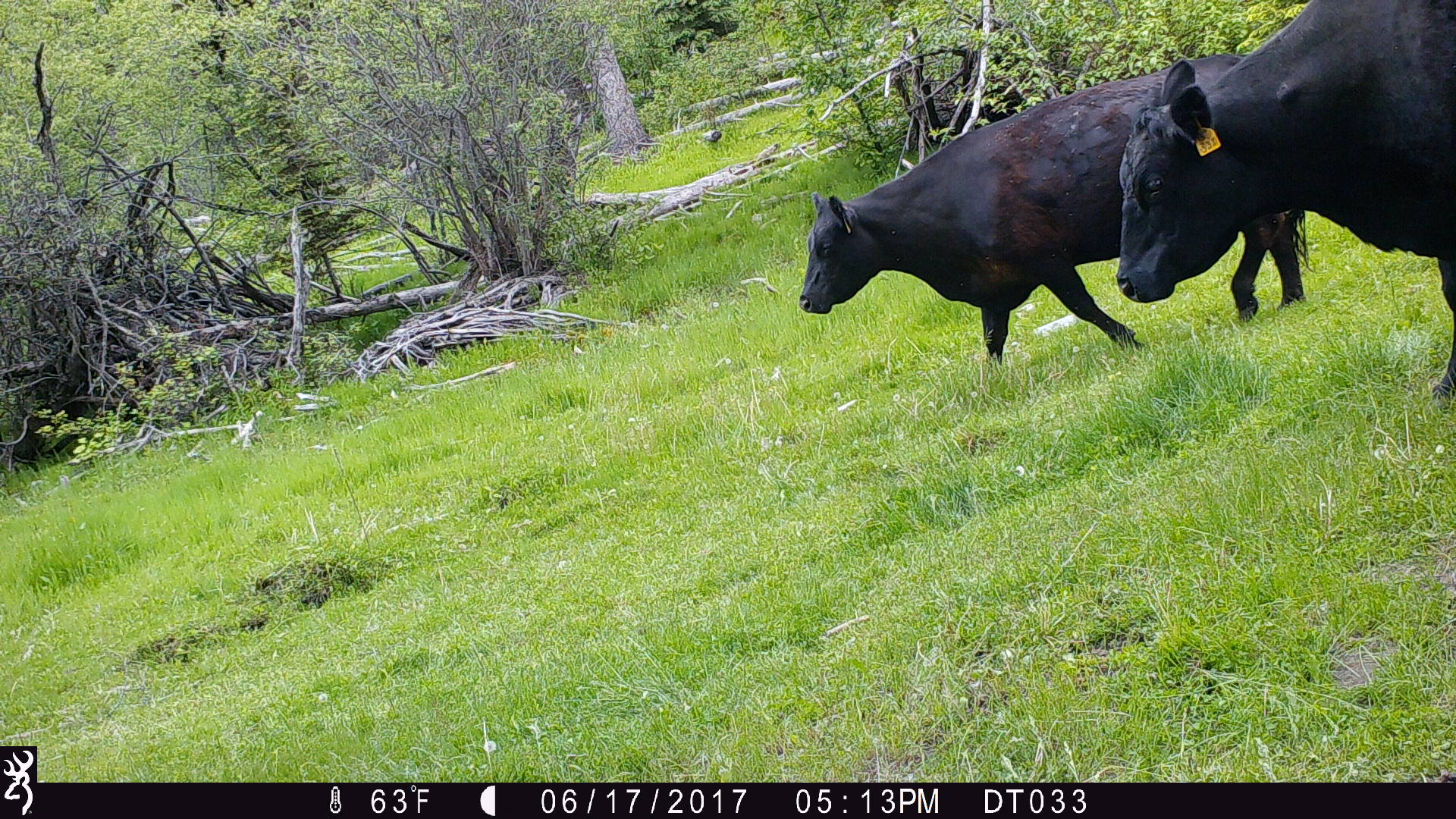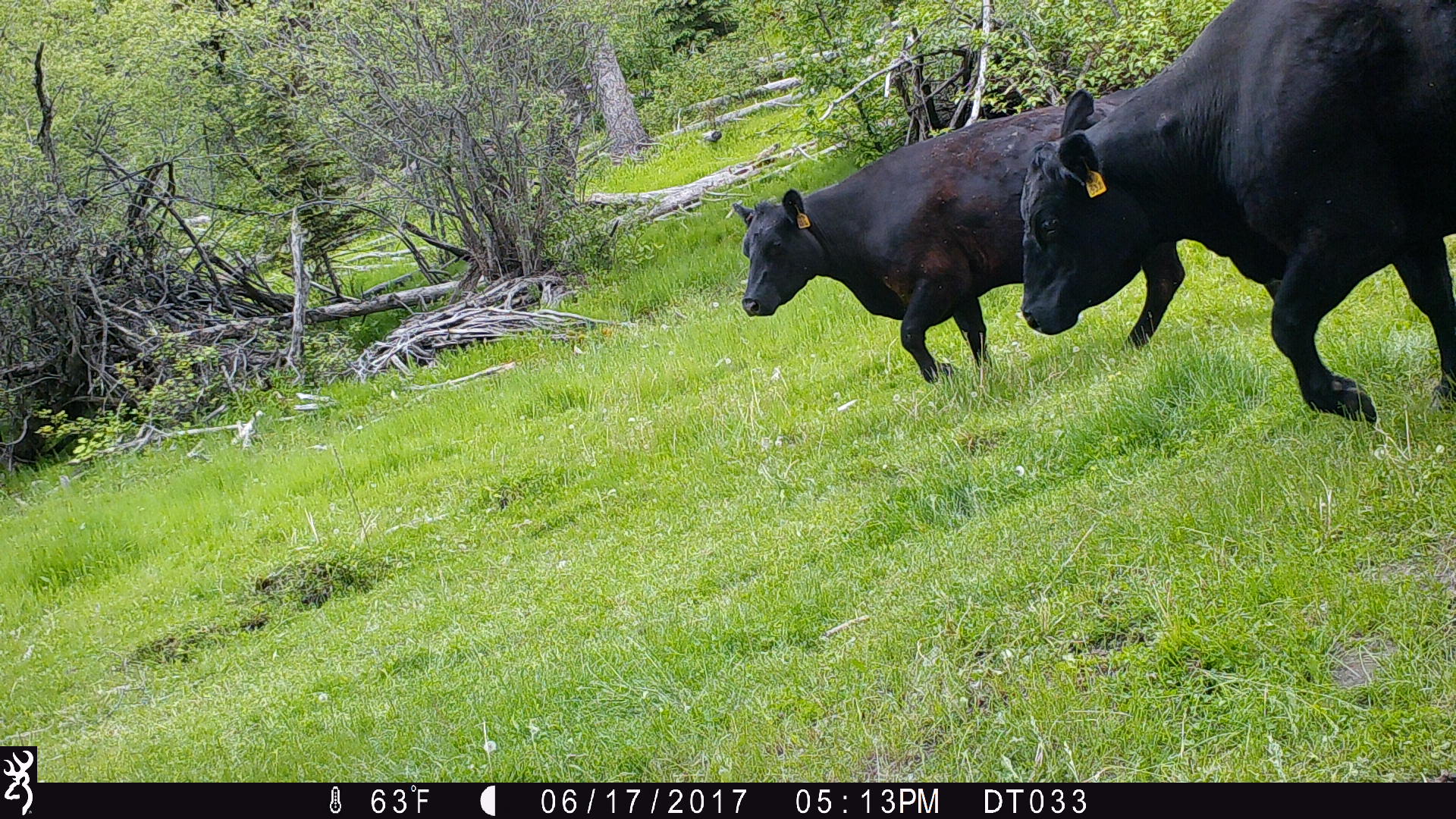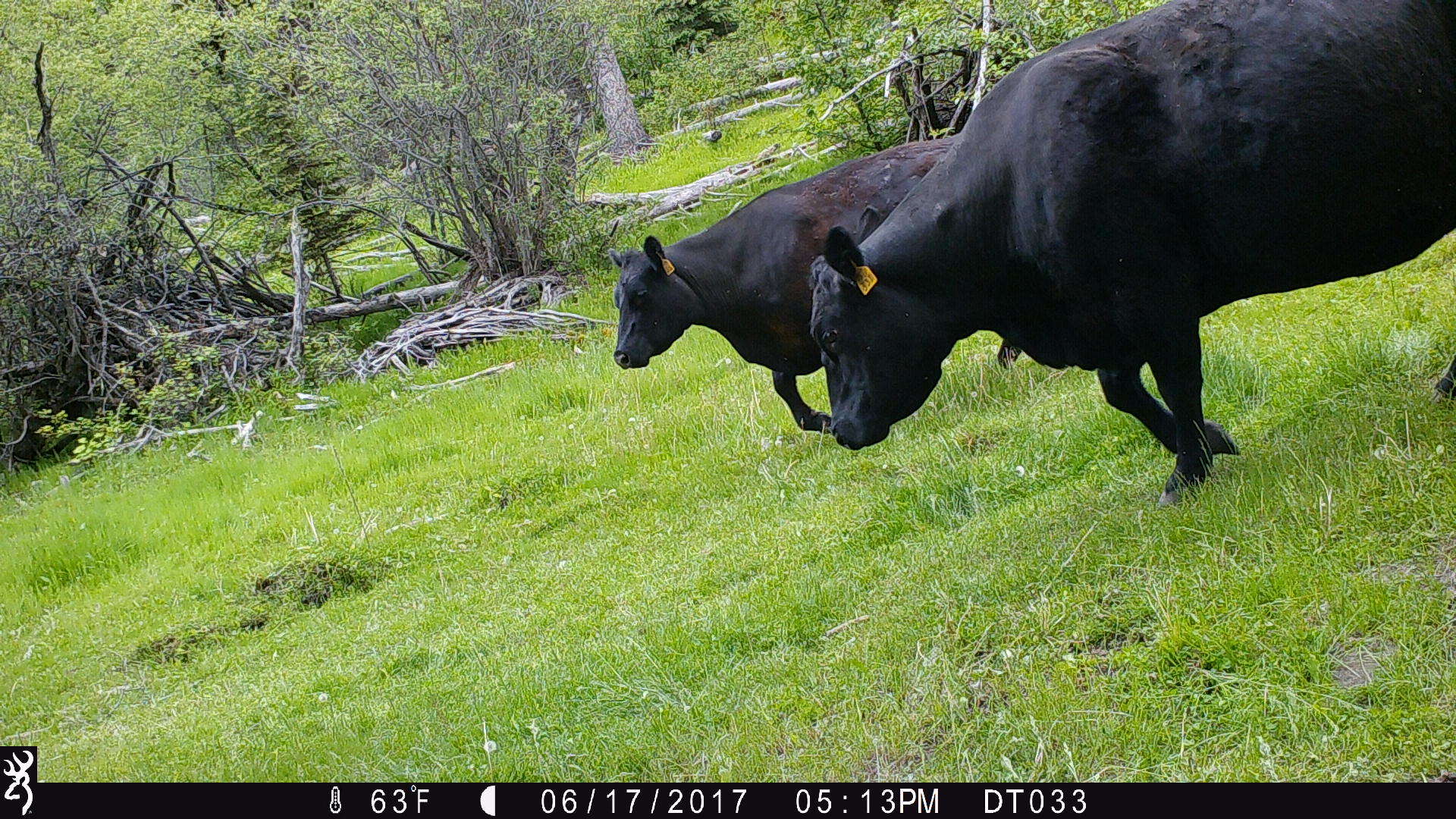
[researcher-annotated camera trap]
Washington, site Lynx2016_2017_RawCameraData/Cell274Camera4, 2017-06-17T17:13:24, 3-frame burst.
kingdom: Animalia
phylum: Chordata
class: Mammalia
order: Artiodactyla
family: Bovidae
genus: Bos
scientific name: Bos taurus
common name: domestic cattle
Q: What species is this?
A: Domestic cattle (Bos taurus).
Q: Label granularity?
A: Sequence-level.